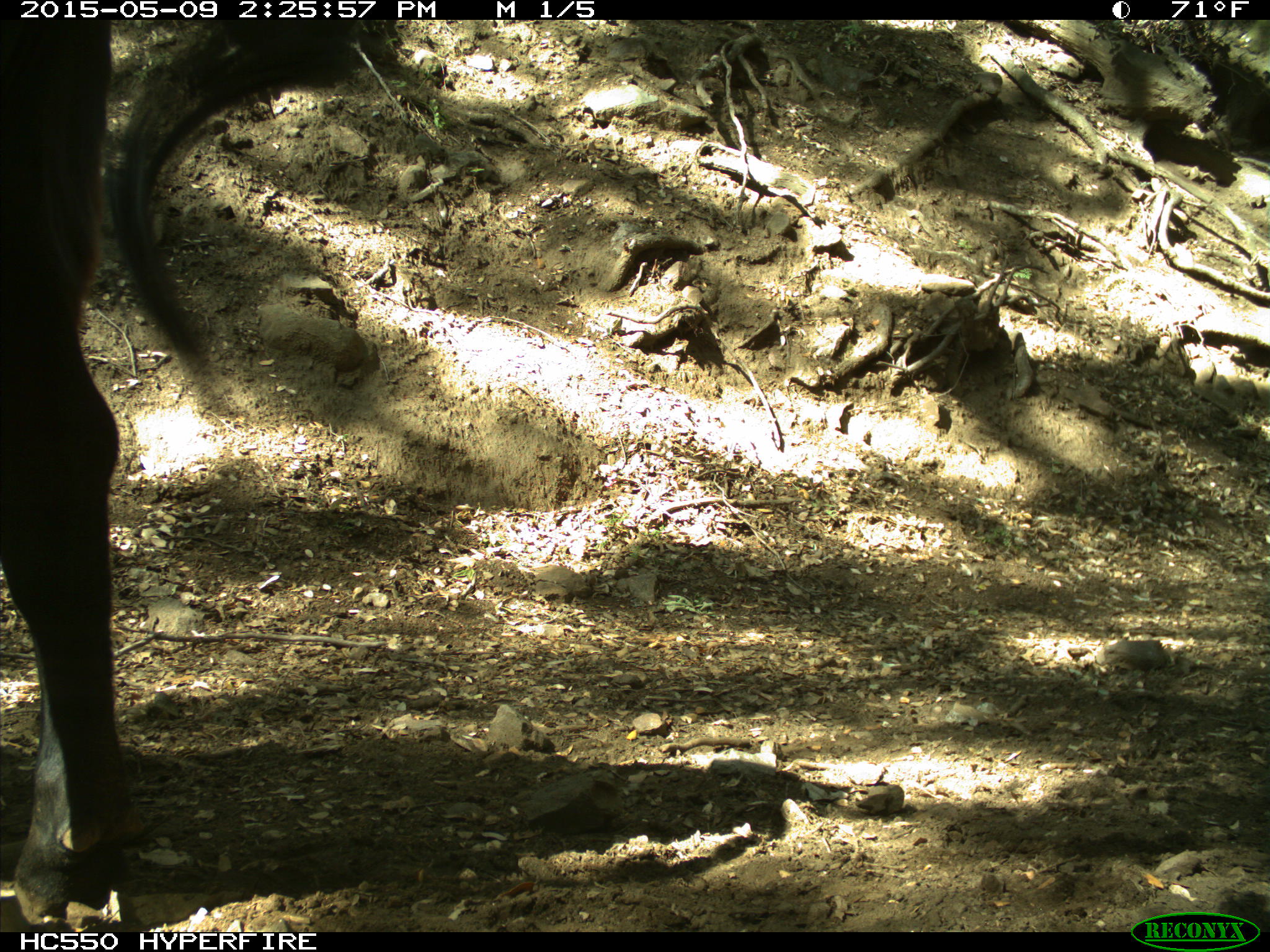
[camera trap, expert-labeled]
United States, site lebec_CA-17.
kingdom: Animalia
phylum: Chordata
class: Mammalia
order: Artiodactyla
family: Bovidae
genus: Bos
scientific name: Bos taurus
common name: domestic cow